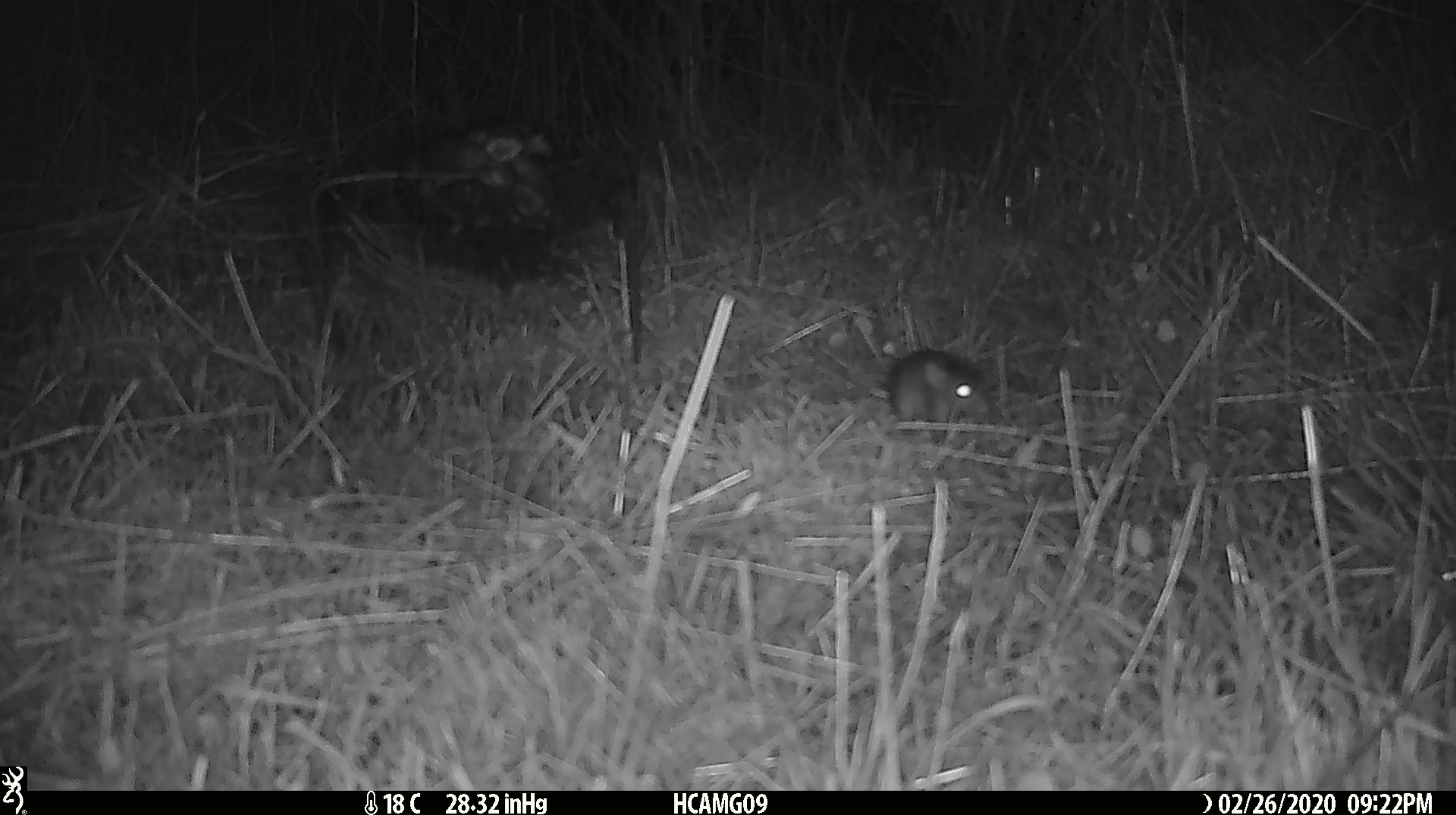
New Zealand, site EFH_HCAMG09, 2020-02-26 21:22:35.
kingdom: Animalia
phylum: Chordata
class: Mammalia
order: Rodentia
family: Muridae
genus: Mus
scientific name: Mus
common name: mouse